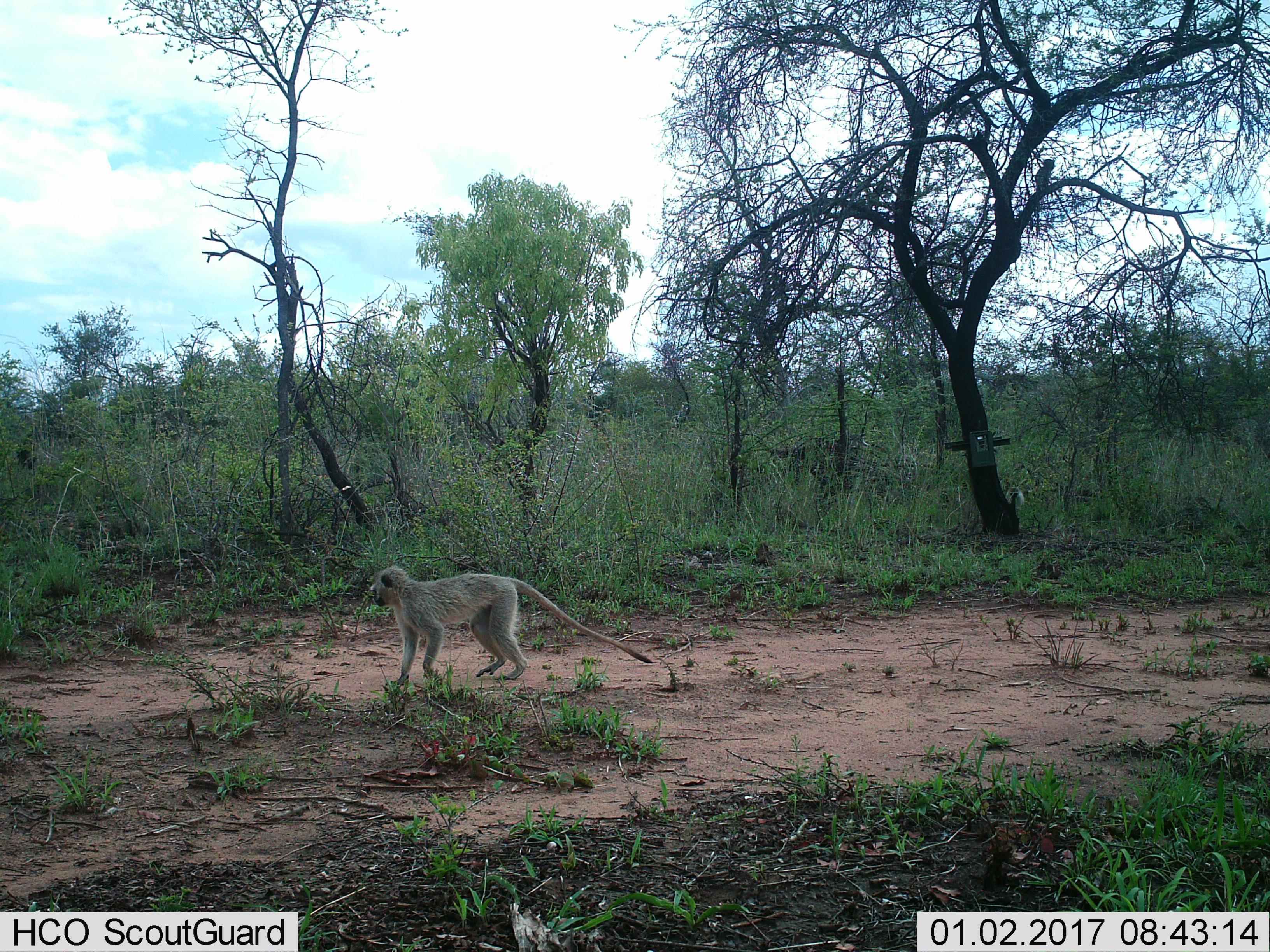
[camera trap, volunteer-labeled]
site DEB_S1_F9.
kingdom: Animalia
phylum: Chordata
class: Mammalia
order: Primates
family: Cercopithecidae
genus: Chlorocebus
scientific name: Chlorocebus pygerythrus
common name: vervet monkey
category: monkeyvervet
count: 1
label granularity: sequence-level